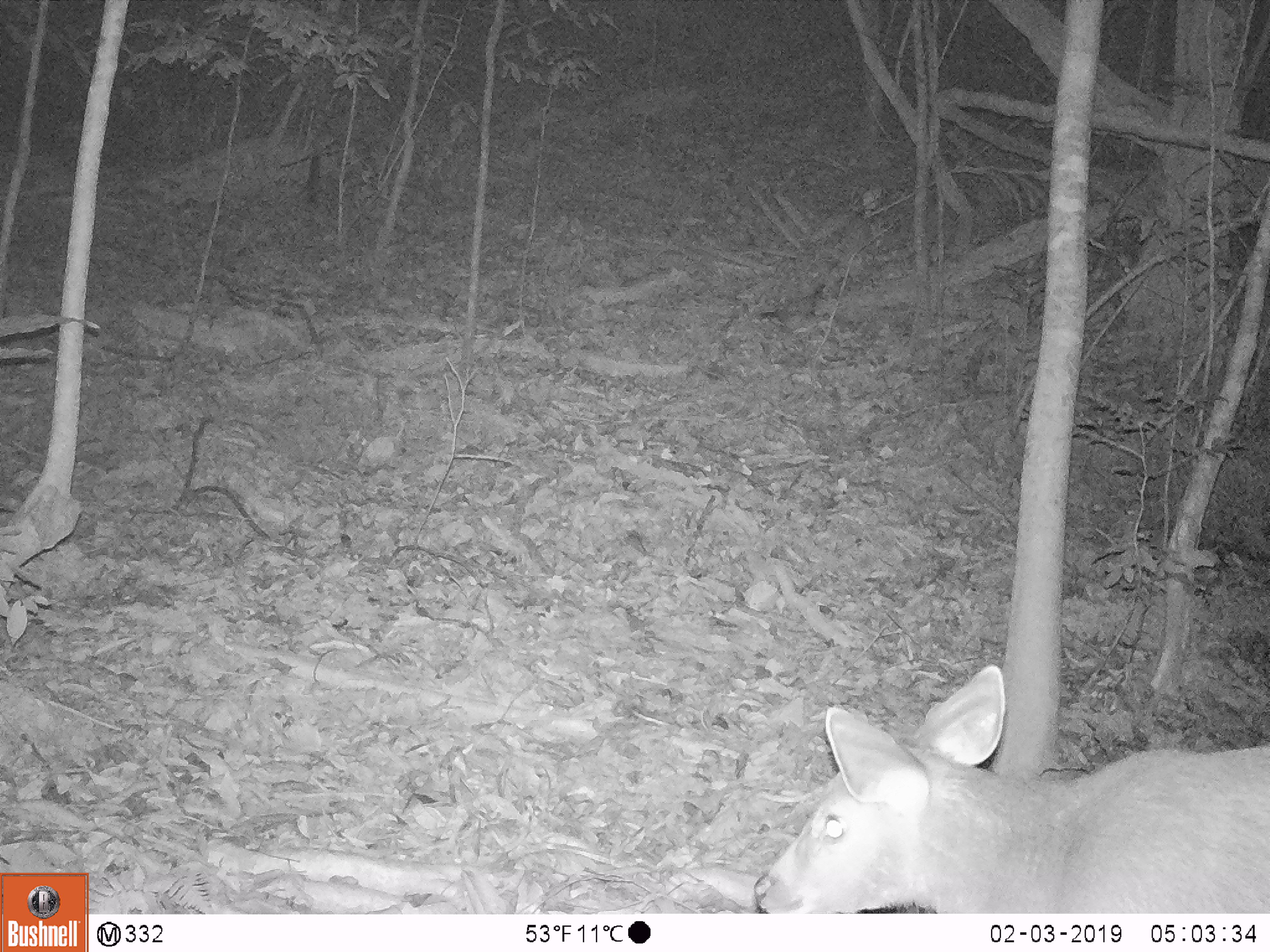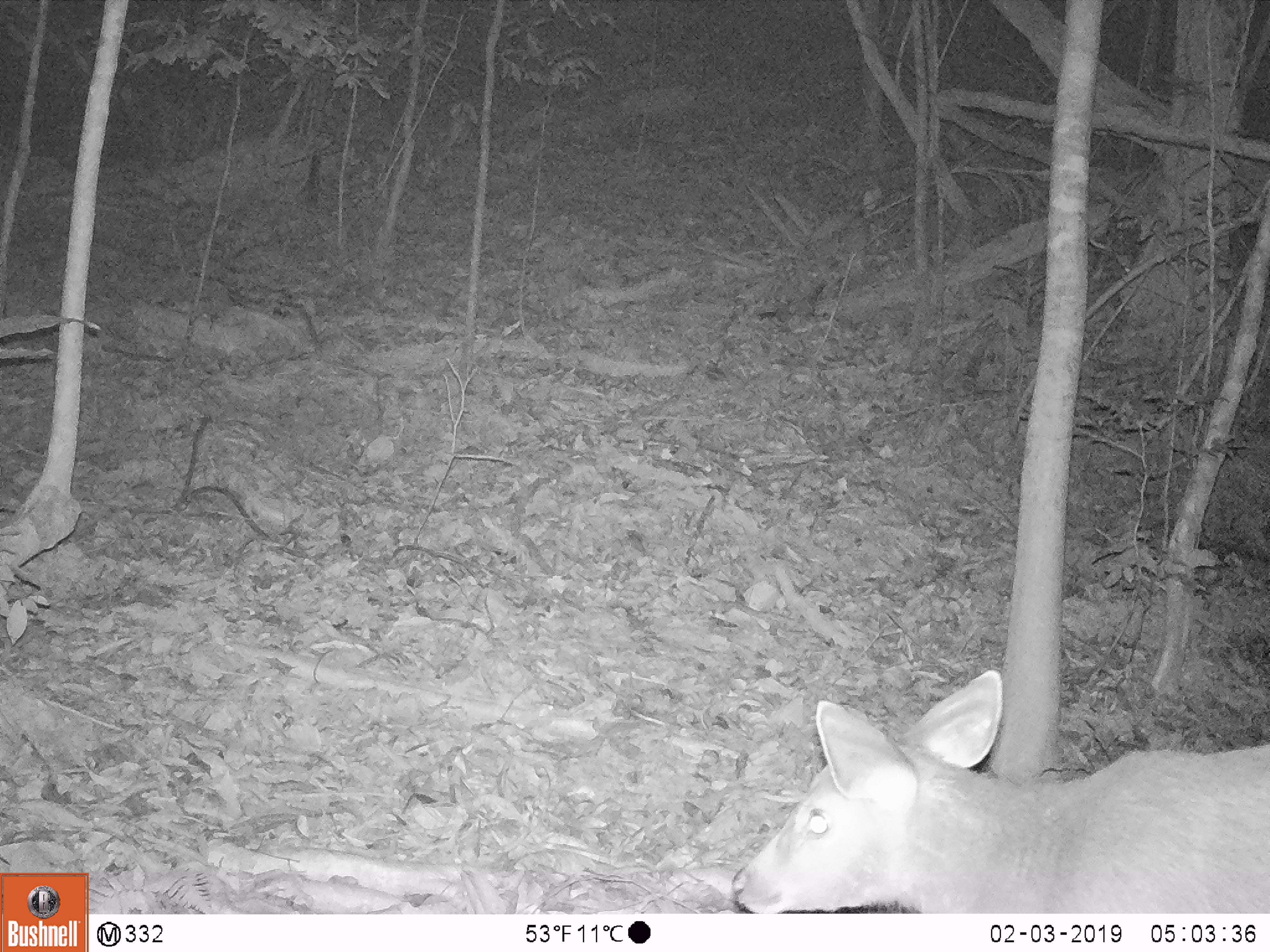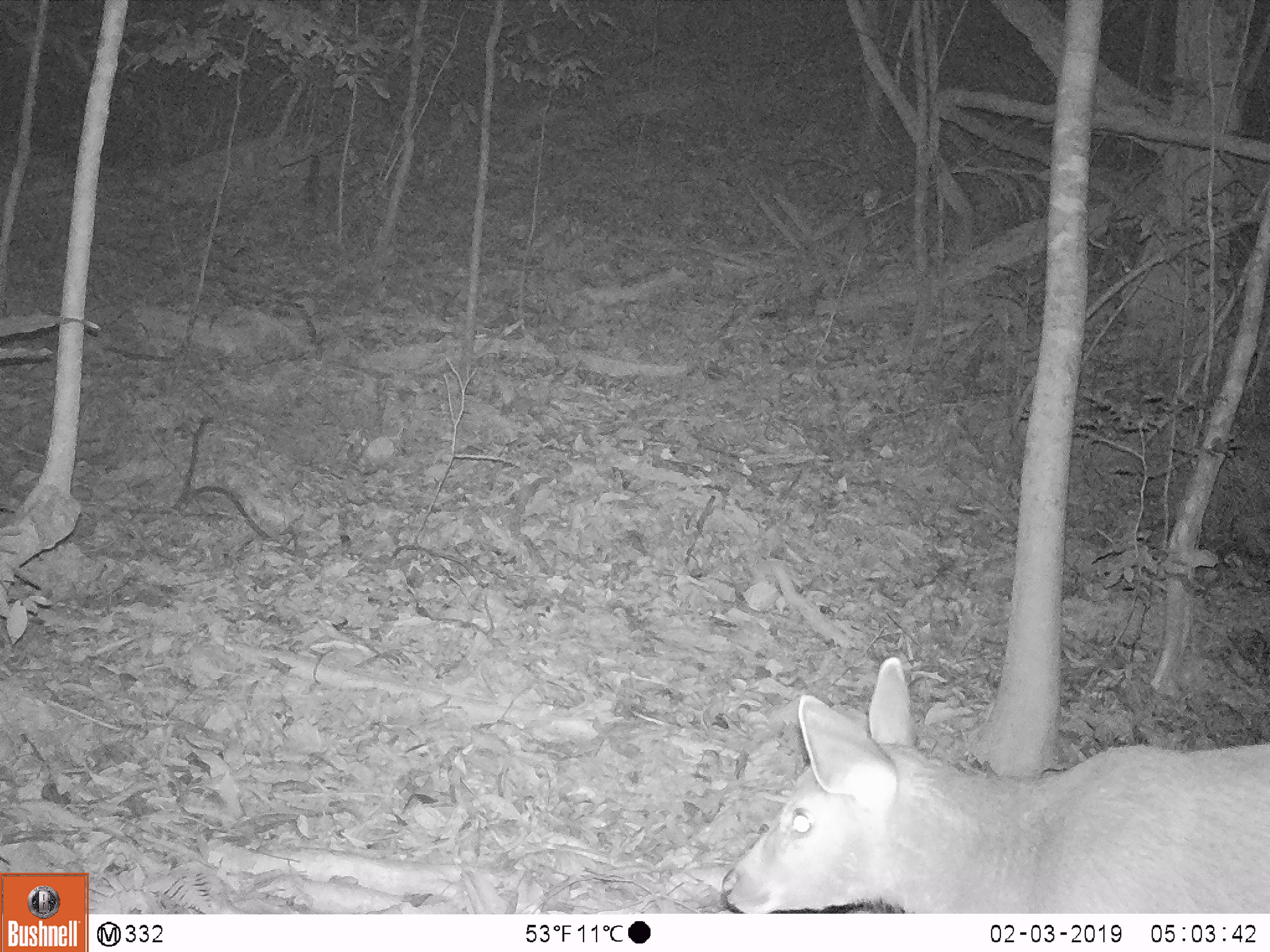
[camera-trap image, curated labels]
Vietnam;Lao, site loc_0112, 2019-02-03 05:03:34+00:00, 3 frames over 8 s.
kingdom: Animalia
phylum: Chordata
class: Mammalia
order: Artiodactyla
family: Cervidae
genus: Rusa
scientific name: Rusa unicolor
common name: sambar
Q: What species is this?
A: Sambar (Rusa unicolor).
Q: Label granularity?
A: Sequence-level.